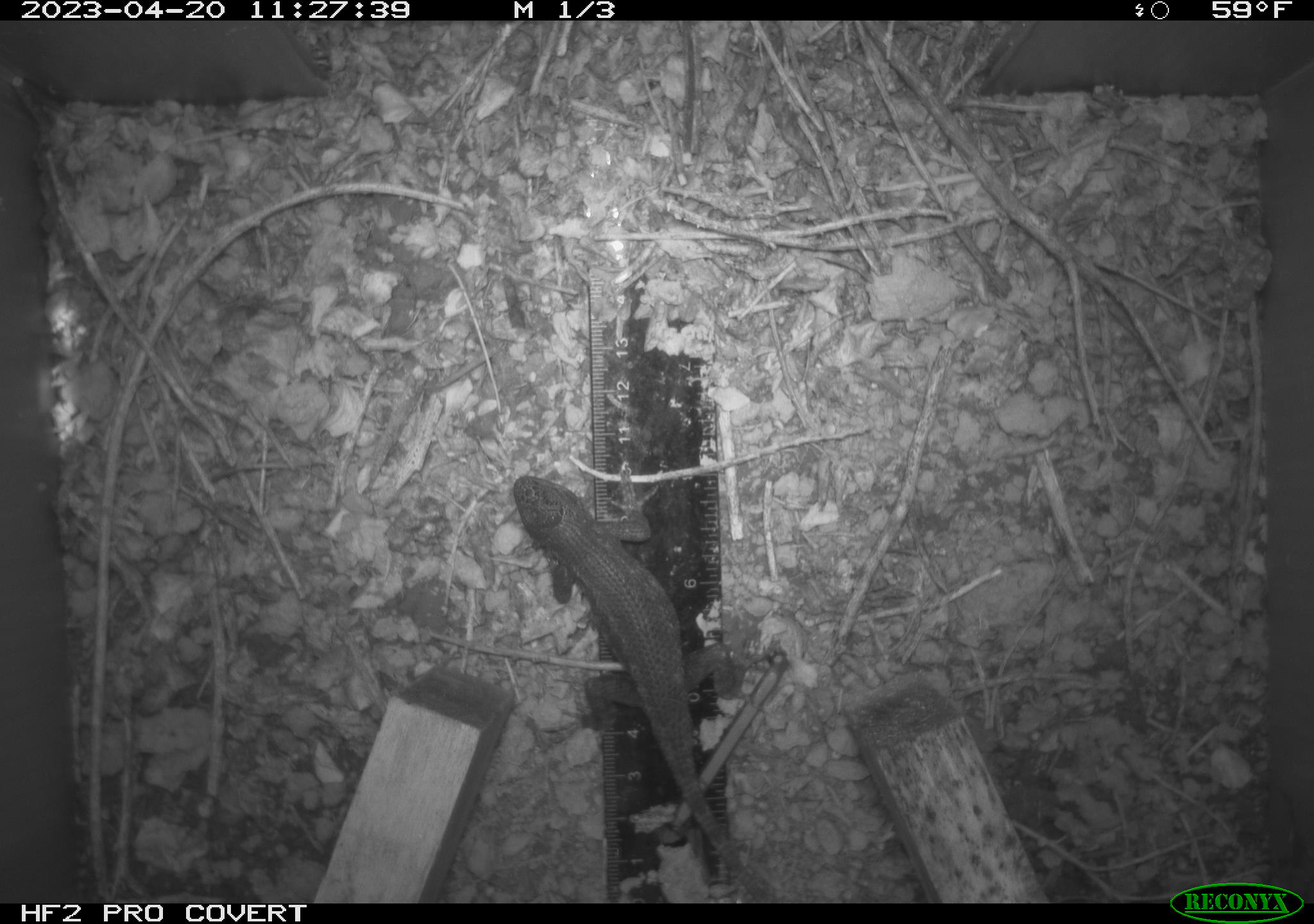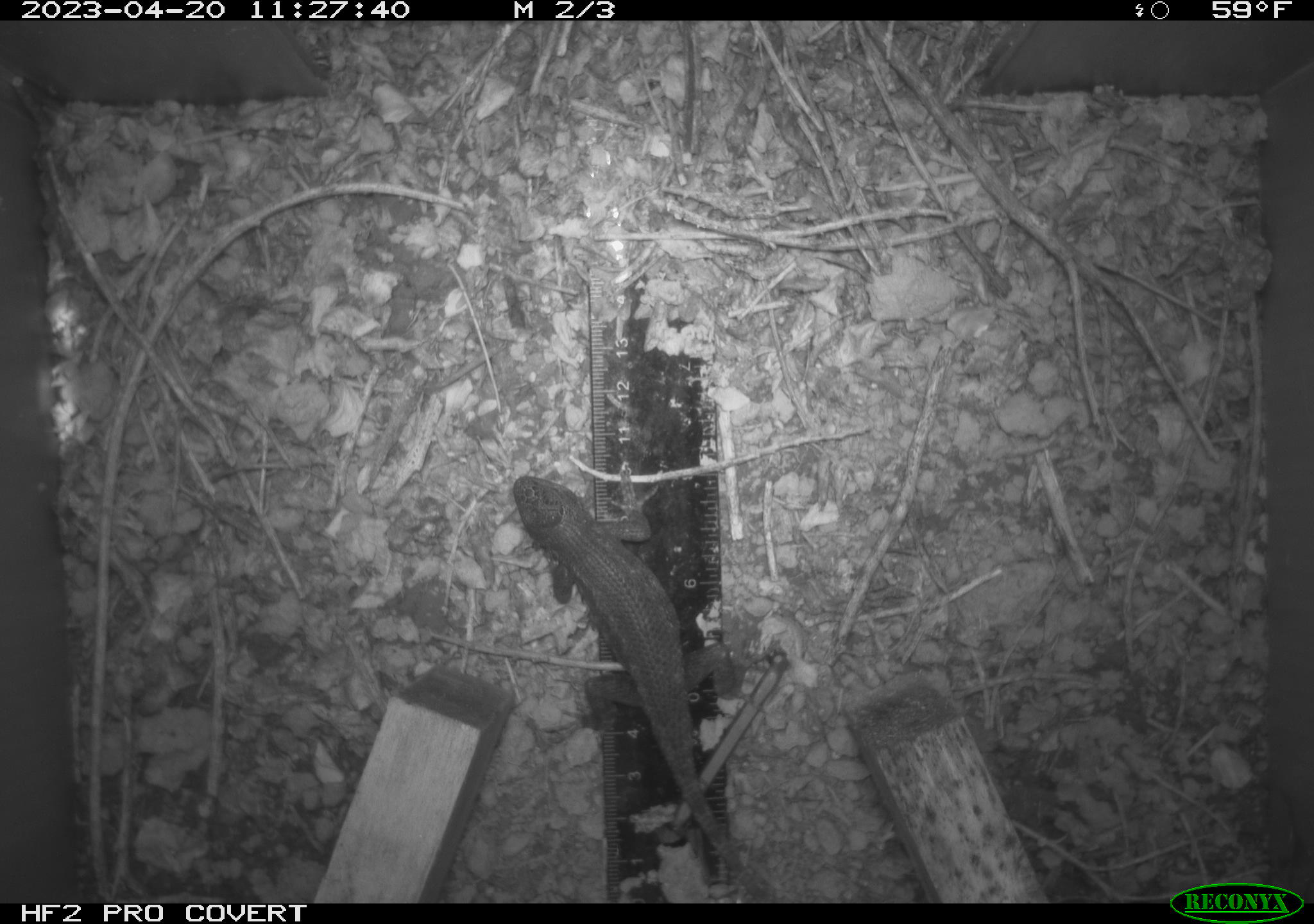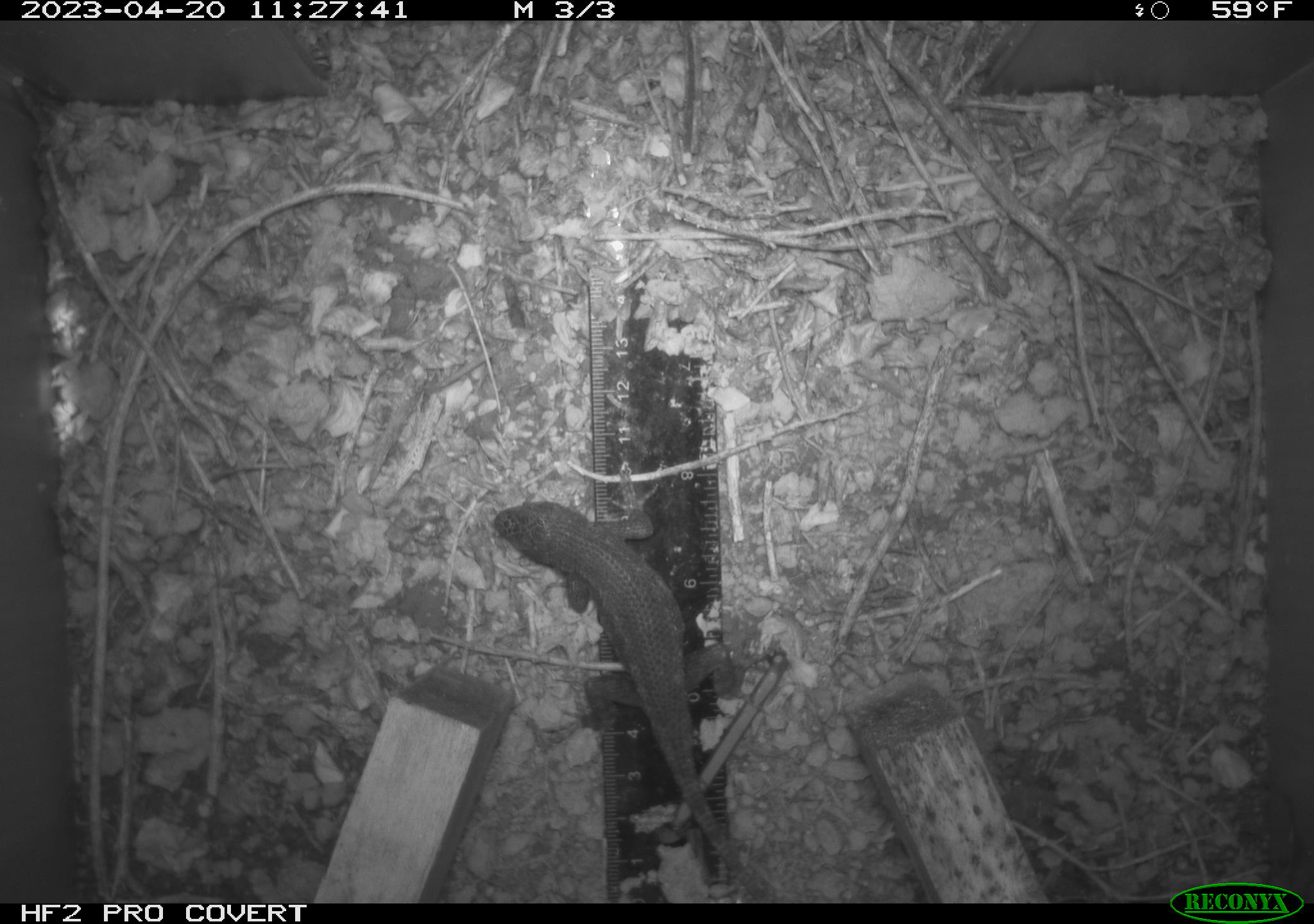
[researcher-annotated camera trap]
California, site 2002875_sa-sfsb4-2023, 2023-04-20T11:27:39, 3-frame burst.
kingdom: Animalia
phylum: Chordata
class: Reptilia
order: Squamata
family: Phrynosomatidae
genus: Sceloporus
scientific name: Sceloporus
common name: spiny lizards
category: sceloporus species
Sceloporus species (spiny lizards) (Sceloporus).